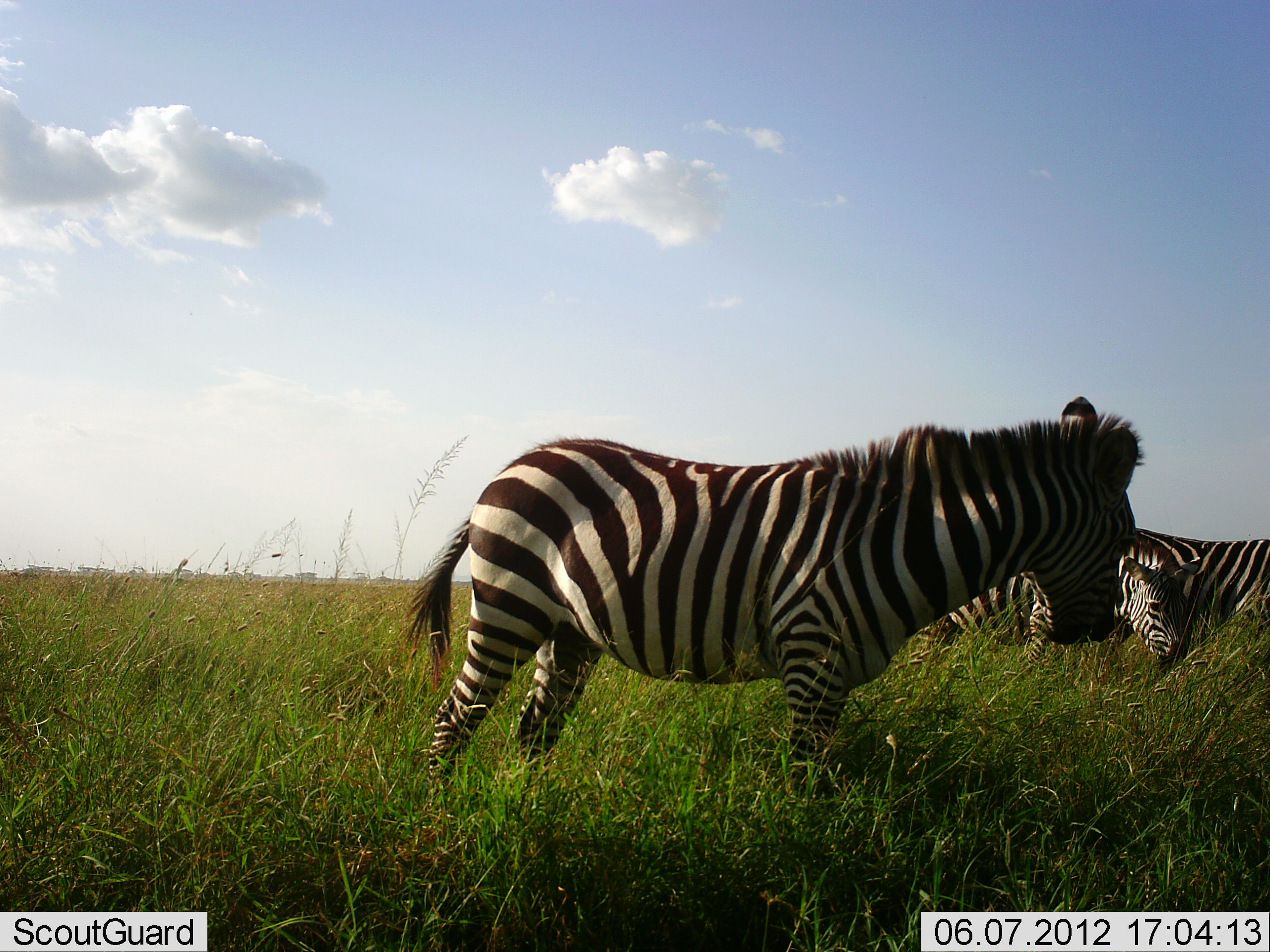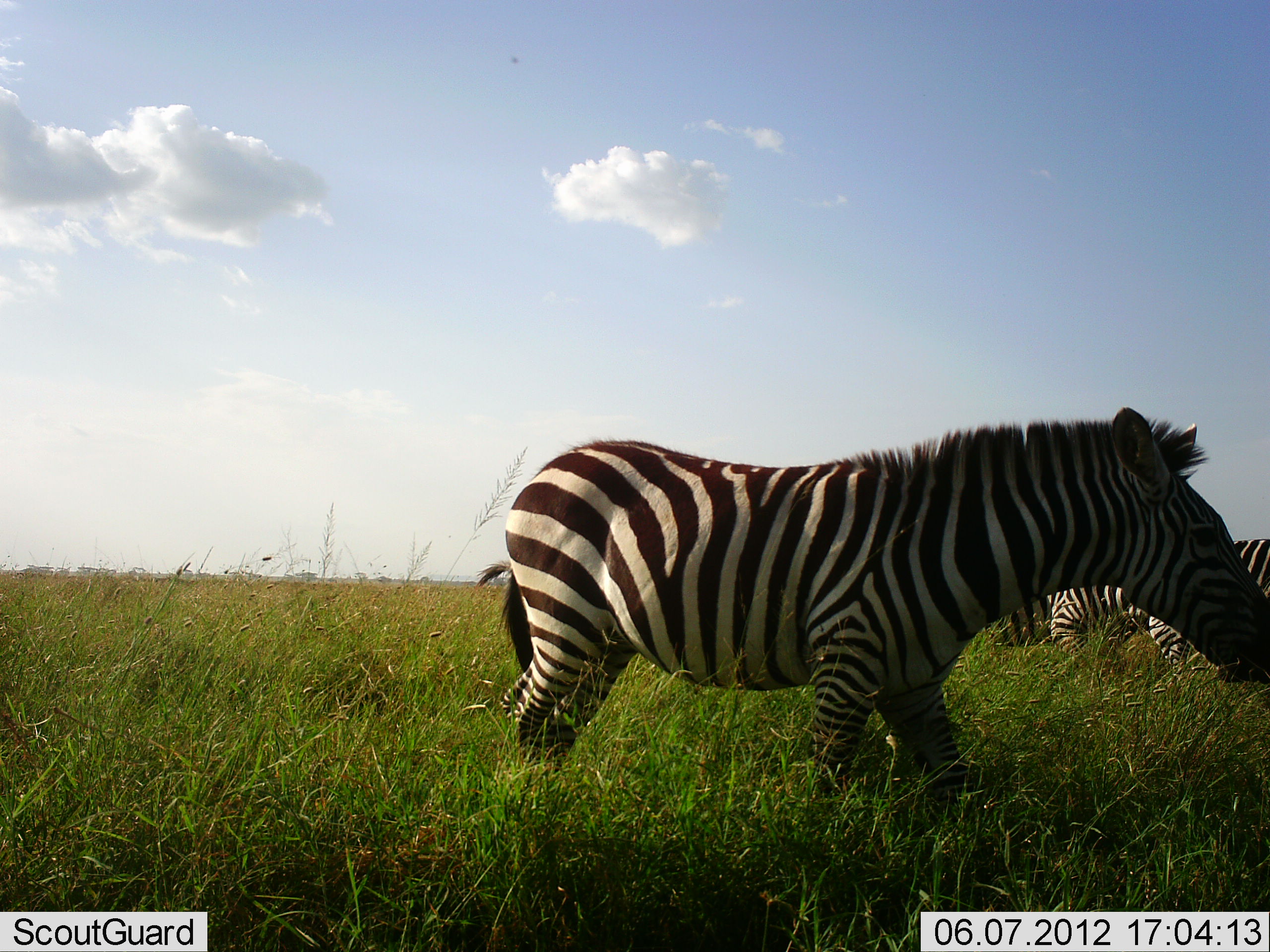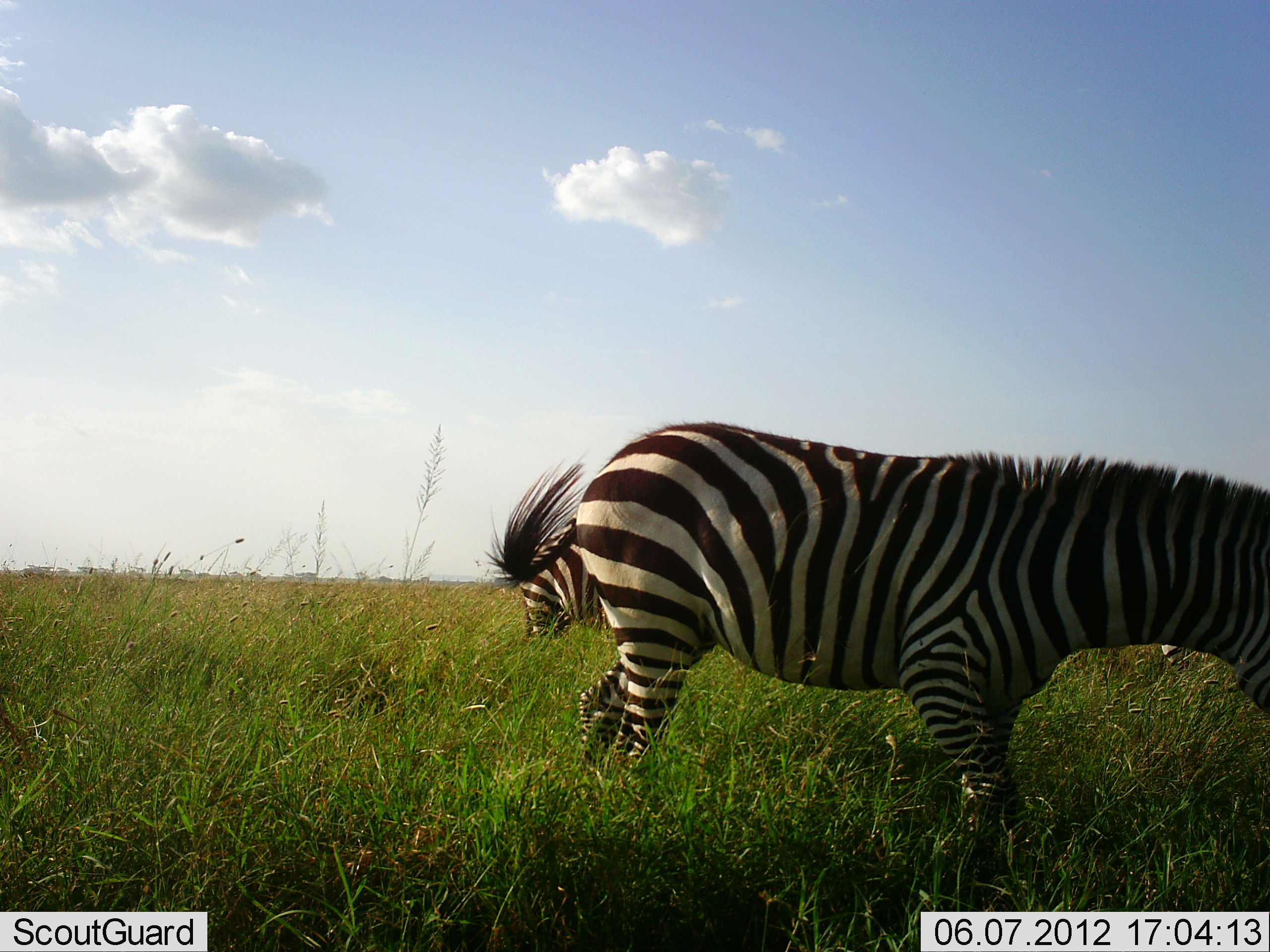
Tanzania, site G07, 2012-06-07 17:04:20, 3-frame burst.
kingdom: Animalia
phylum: Chordata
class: Mammalia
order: Perissodactyla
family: Equidae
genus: Equus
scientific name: Equus quagga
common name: plains zebra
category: zebra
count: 3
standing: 20%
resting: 0%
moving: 80%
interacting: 0%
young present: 0%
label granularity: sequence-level